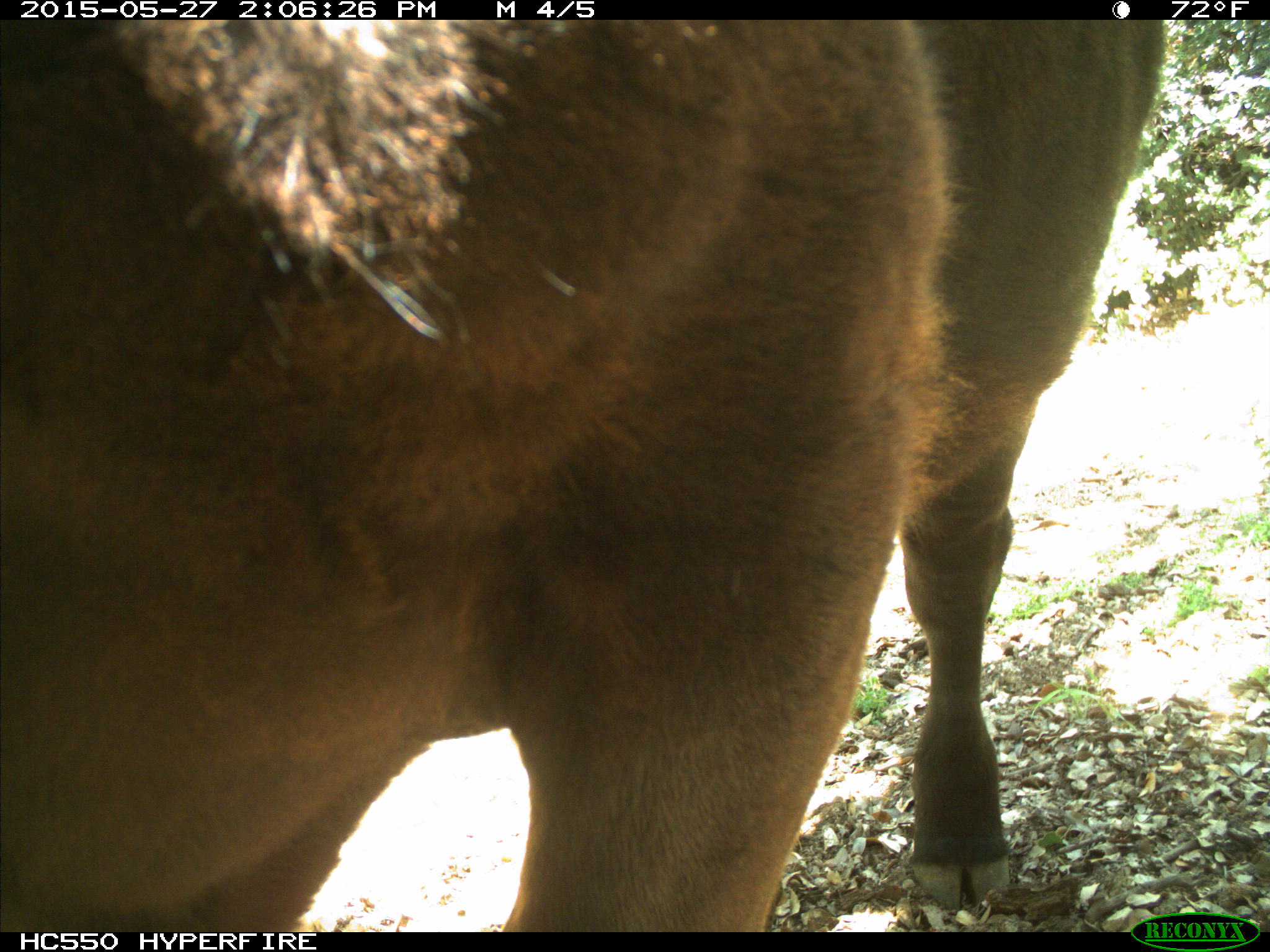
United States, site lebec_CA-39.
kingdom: Animalia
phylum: Chordata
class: Mammalia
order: Artiodactyla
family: Bovidae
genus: Bos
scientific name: Bos taurus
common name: domestic cow